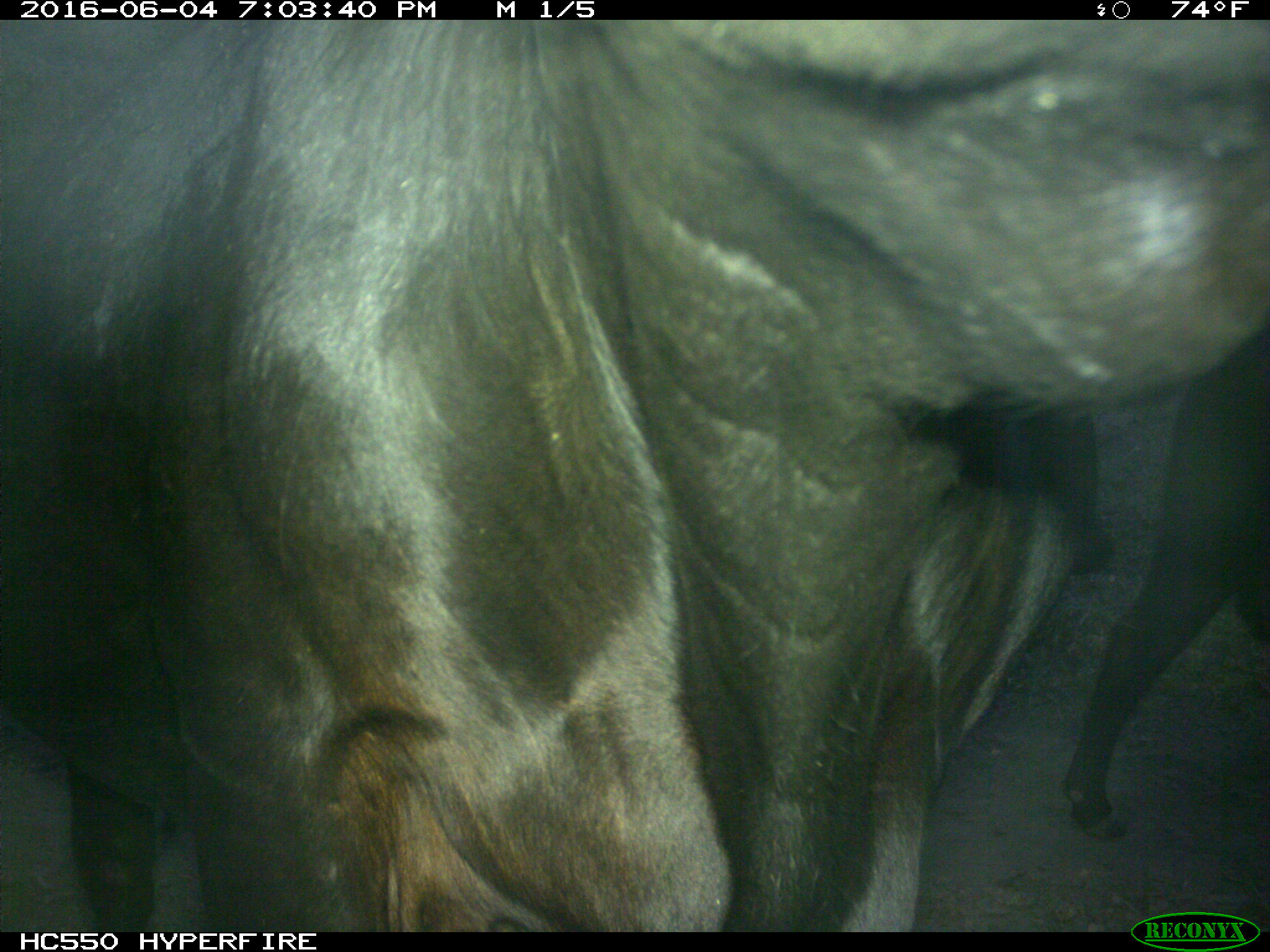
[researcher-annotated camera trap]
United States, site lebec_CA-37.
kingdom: Animalia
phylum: Chordata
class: Mammalia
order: Artiodactyla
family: Bovidae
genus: Bos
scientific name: Bos taurus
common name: domestic cow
Bos taurus (domestic cow).